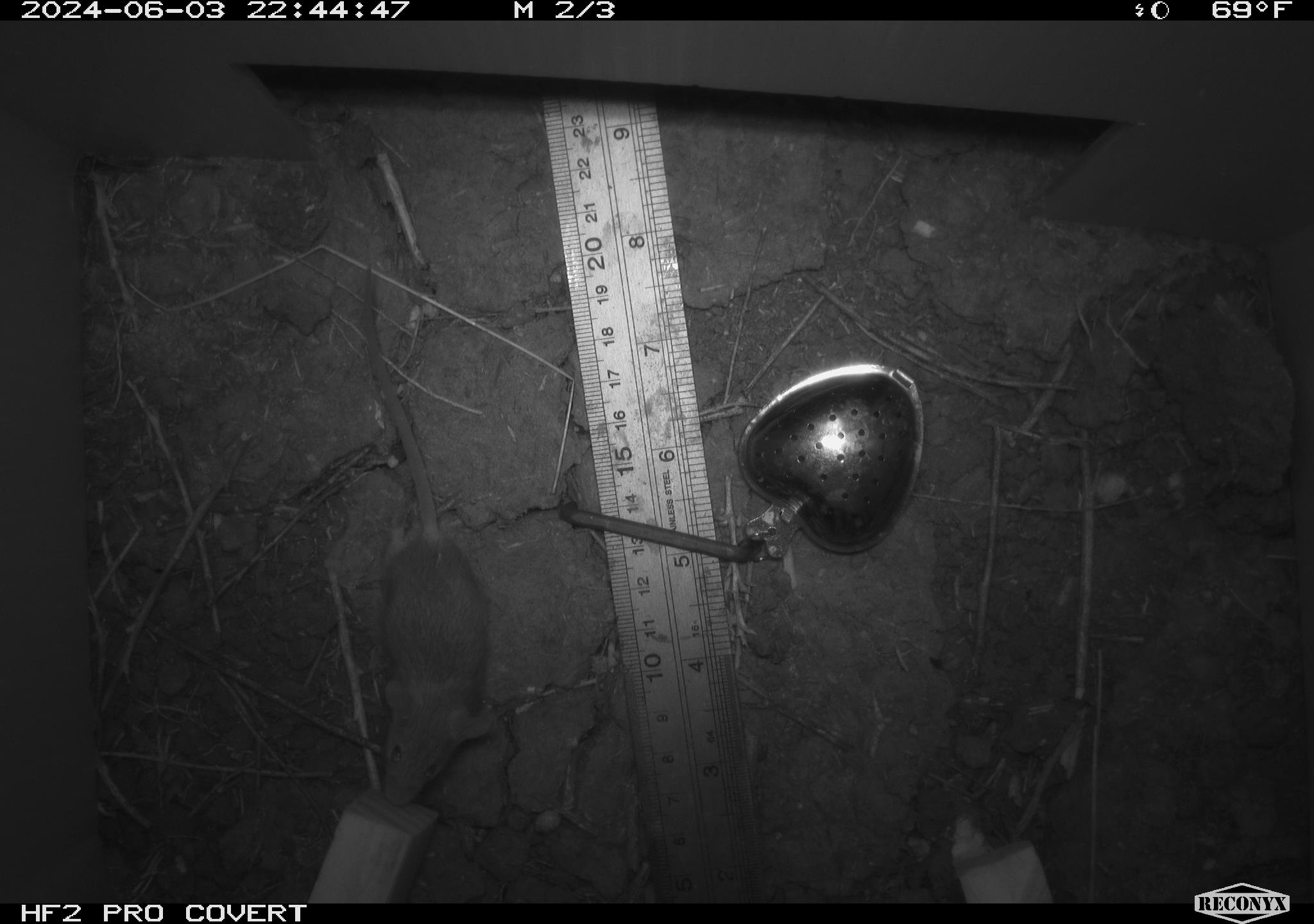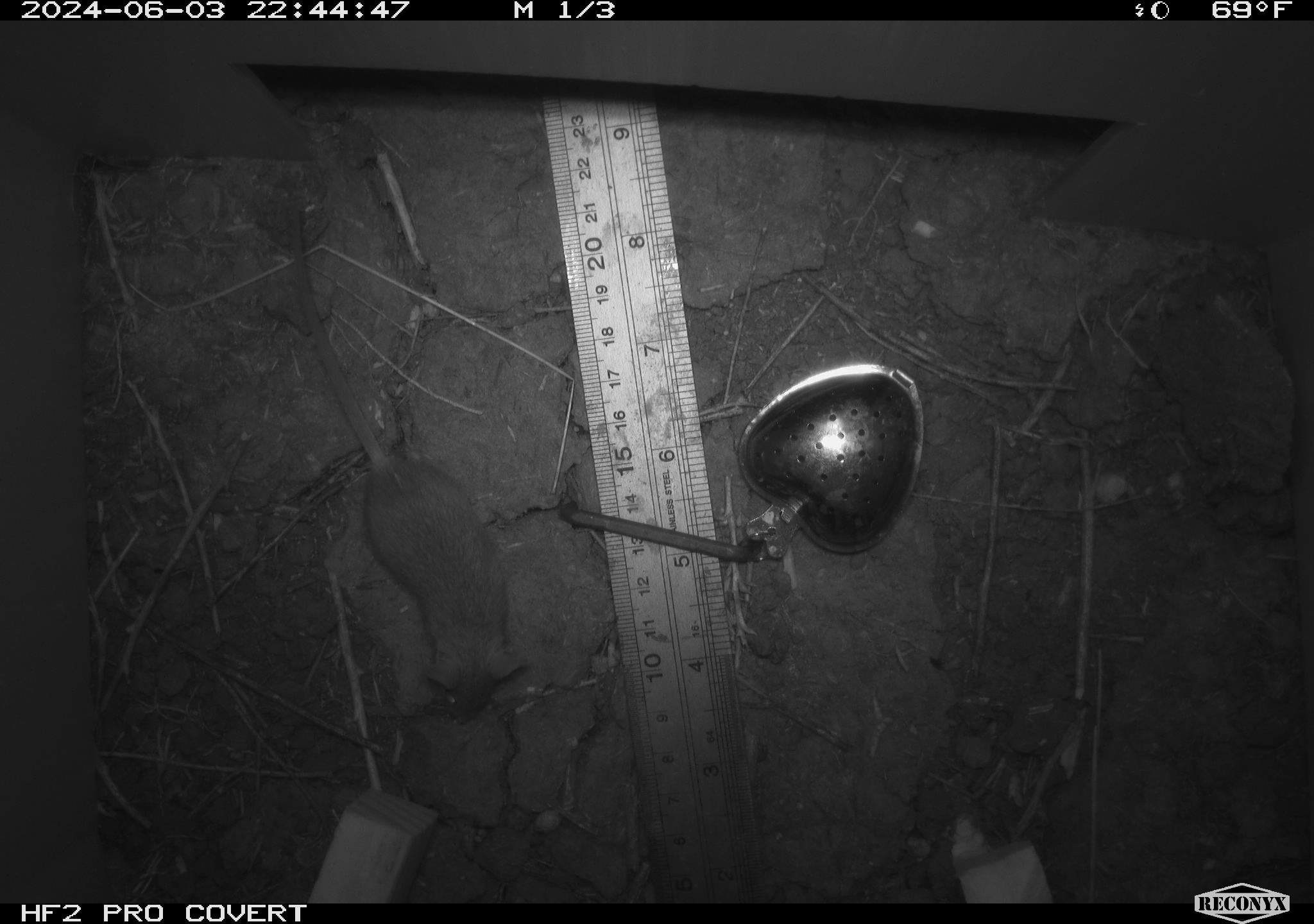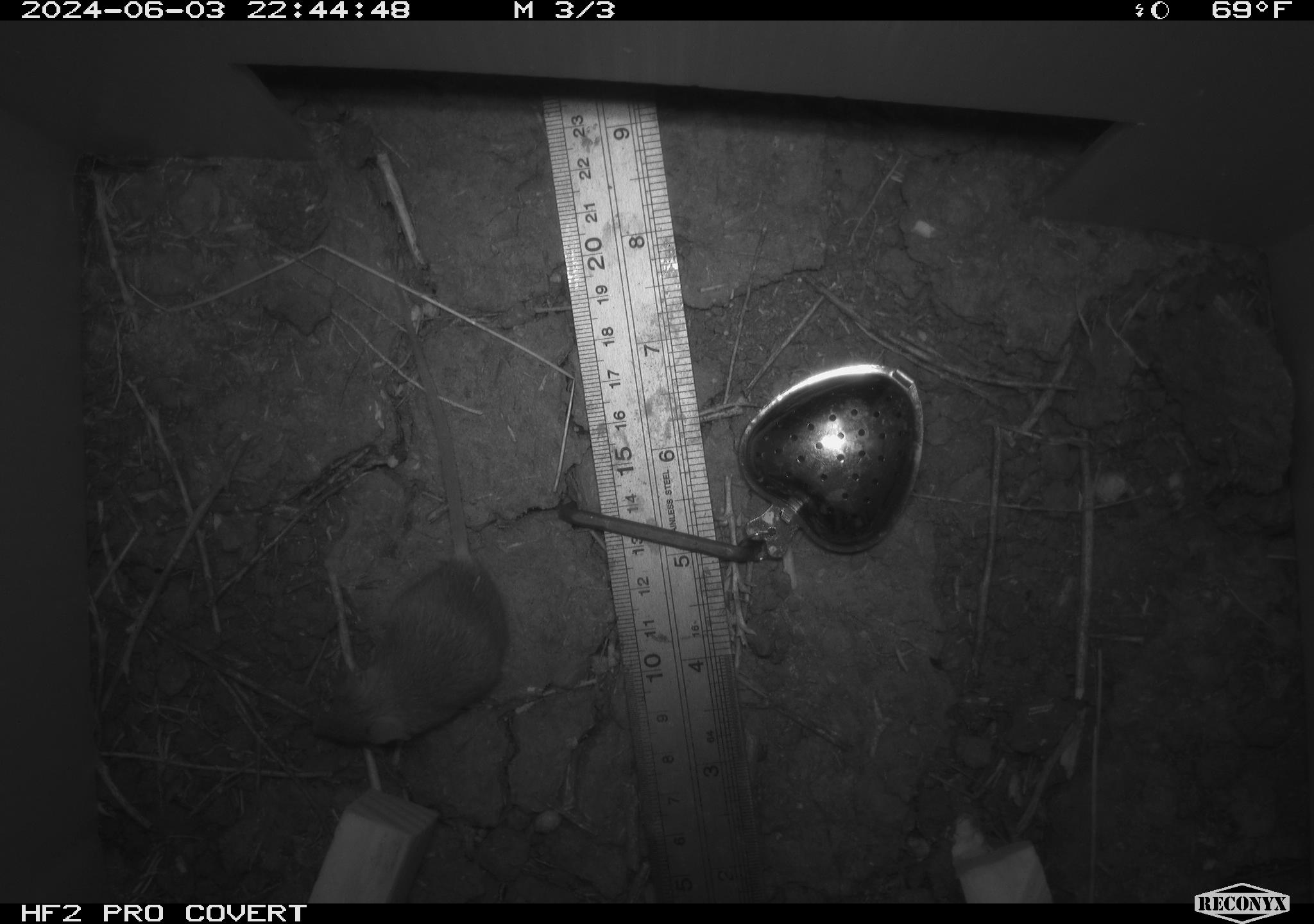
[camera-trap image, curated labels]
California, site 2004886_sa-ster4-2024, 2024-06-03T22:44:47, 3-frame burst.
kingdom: Animalia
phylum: Chordata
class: Mammalia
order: Rodentia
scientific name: Rodentia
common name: mouse species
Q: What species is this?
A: Mouse species (Rodentia).